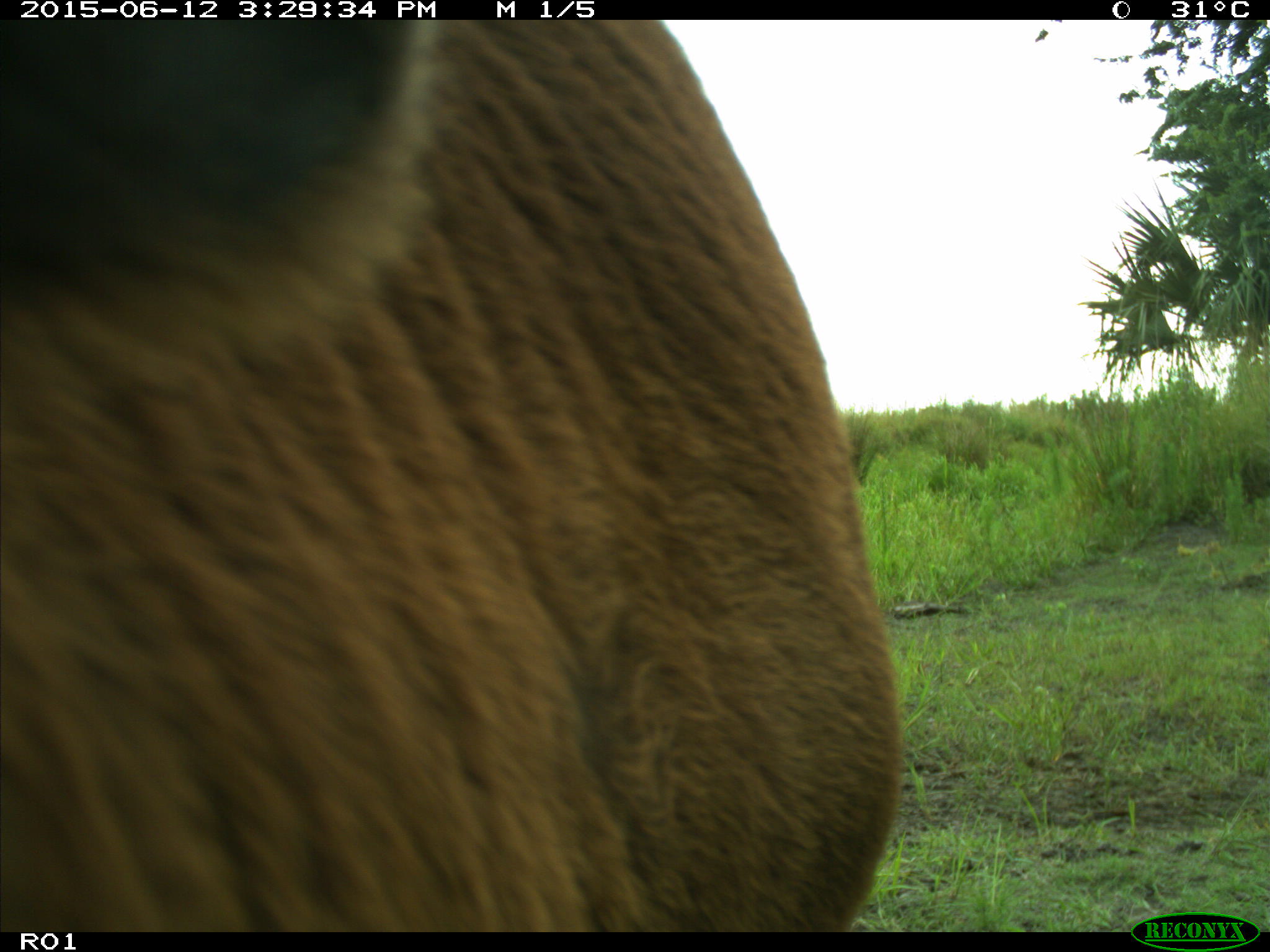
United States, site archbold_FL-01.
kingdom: Animalia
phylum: Chordata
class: Mammalia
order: Artiodactyla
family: Bovidae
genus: Bos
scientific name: Bos taurus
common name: domestic cow